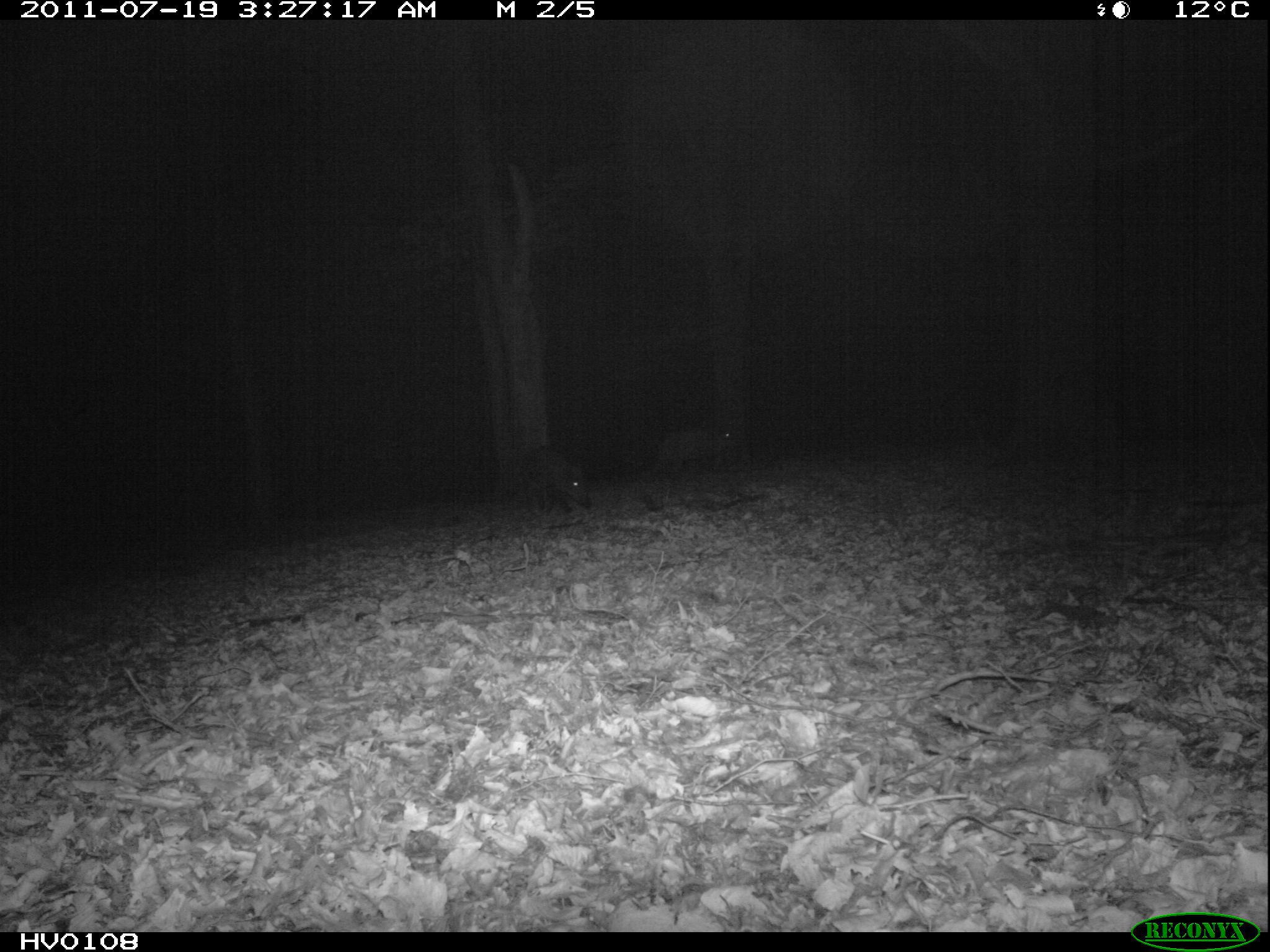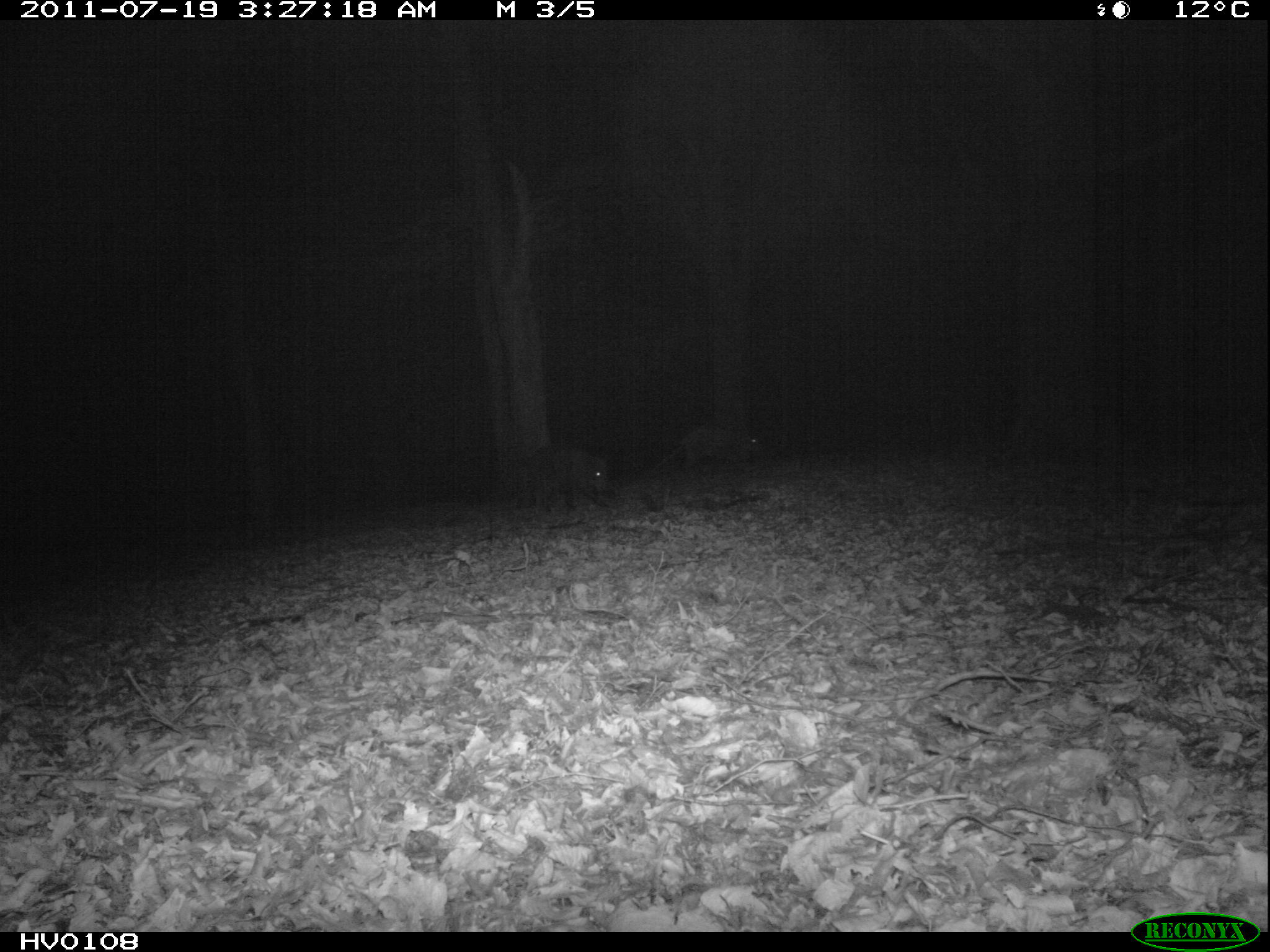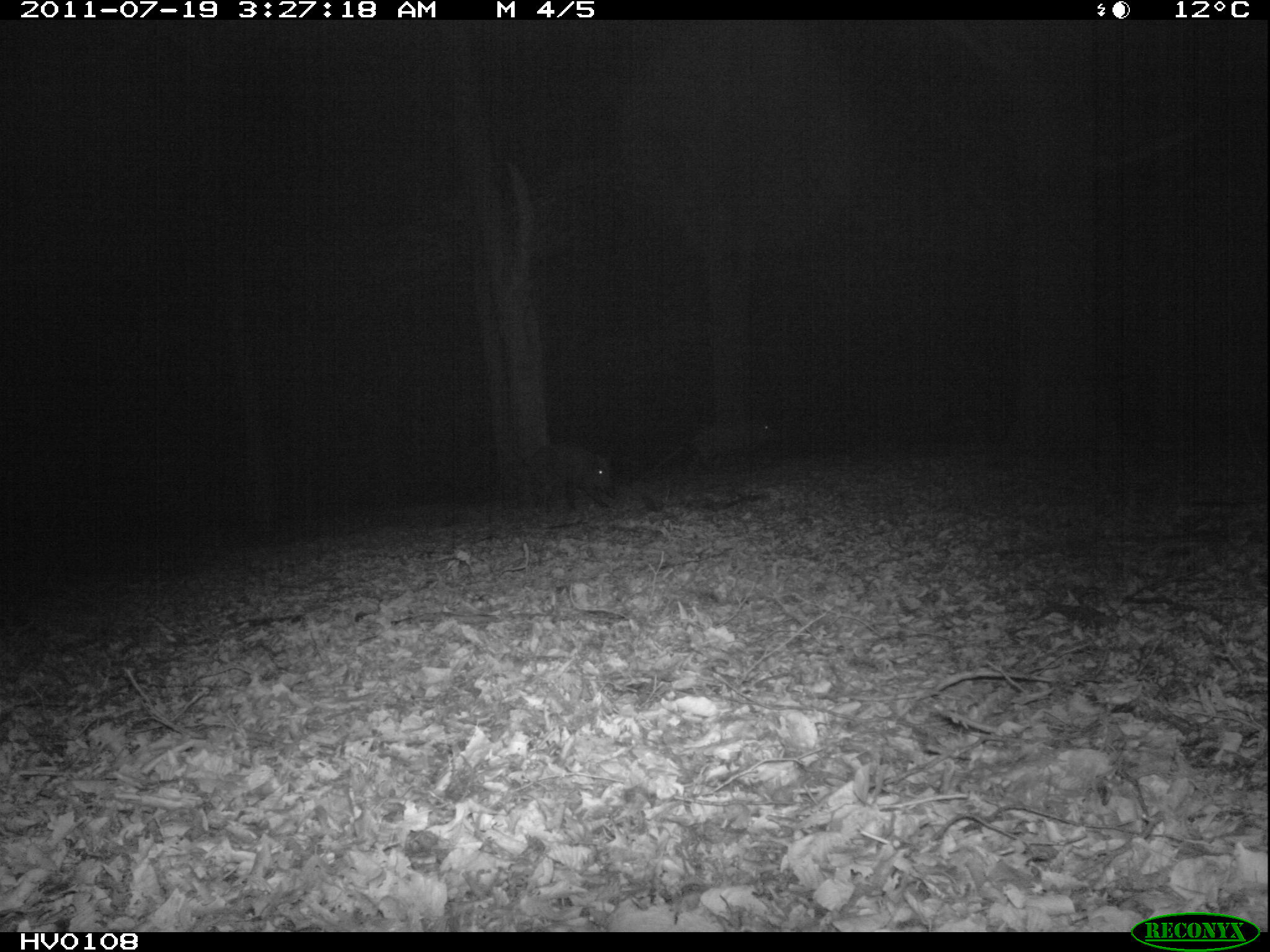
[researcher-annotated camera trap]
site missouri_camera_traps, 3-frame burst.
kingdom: Animalia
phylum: Chordata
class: Mammalia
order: Artiodactyla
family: Suidae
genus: Sus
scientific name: Sus scrofa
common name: wild boar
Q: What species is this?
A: Wild boar (Sus scrofa).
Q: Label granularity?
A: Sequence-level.